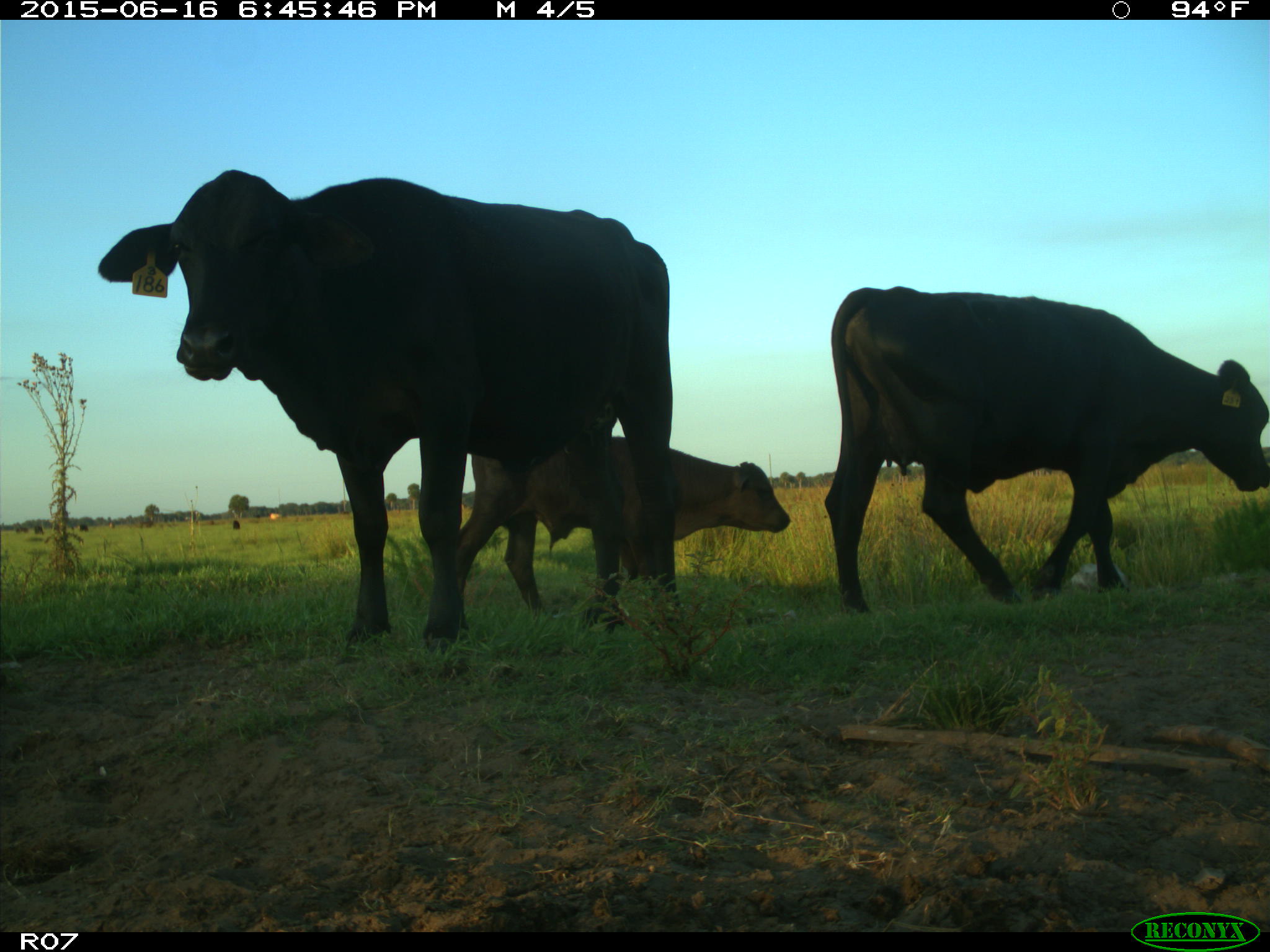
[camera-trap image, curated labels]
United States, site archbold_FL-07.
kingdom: Animalia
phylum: Chordata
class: Mammalia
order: Artiodactyla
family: Bovidae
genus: Bos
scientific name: Bos taurus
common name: domestic cow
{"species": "Bos taurus (domestic cow)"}